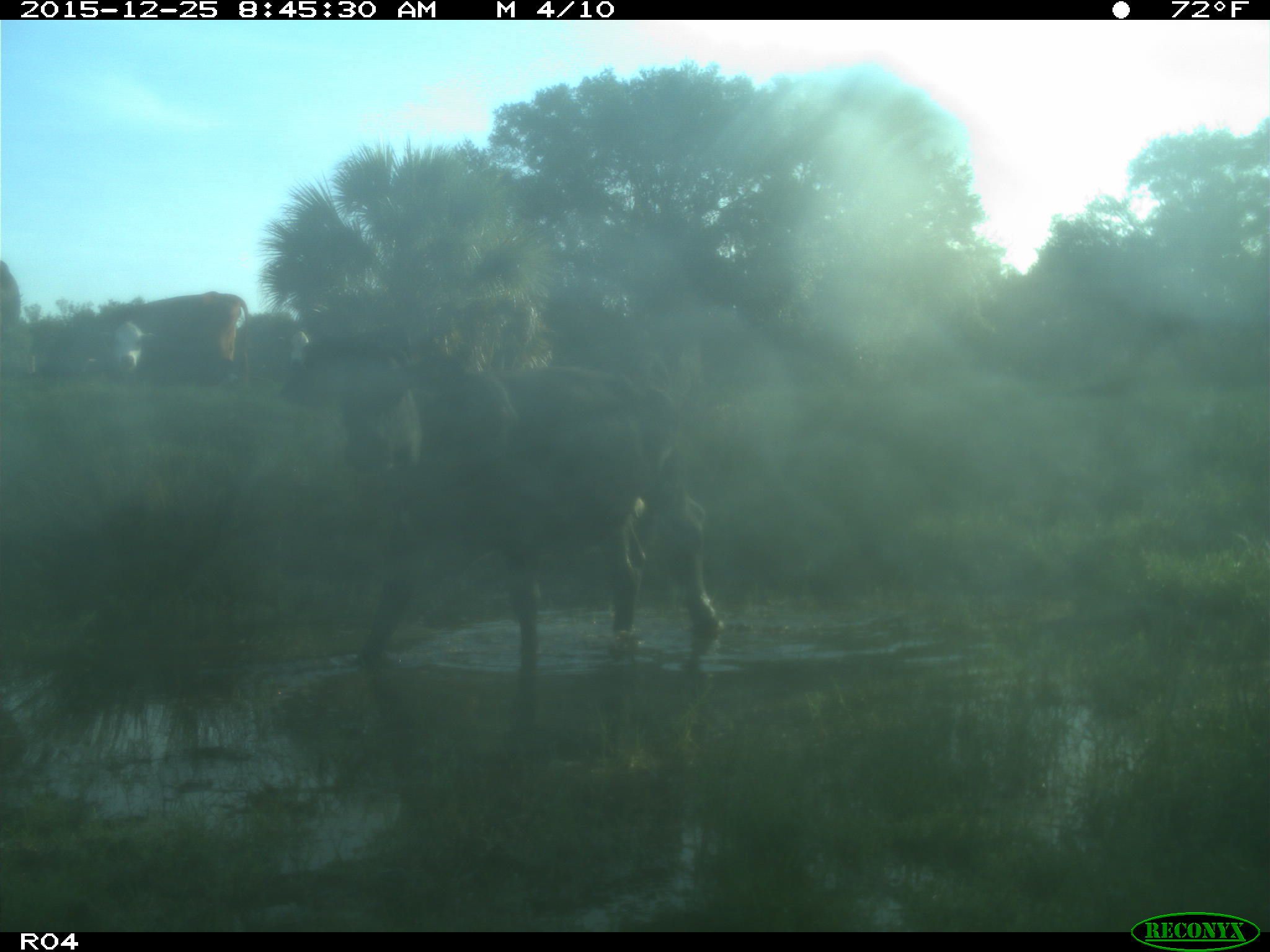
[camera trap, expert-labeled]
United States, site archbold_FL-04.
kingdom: Animalia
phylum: Chordata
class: Mammalia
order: Artiodactyla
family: Bovidae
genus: Bos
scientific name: Bos taurus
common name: domestic cow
Bos taurus (domestic cow).